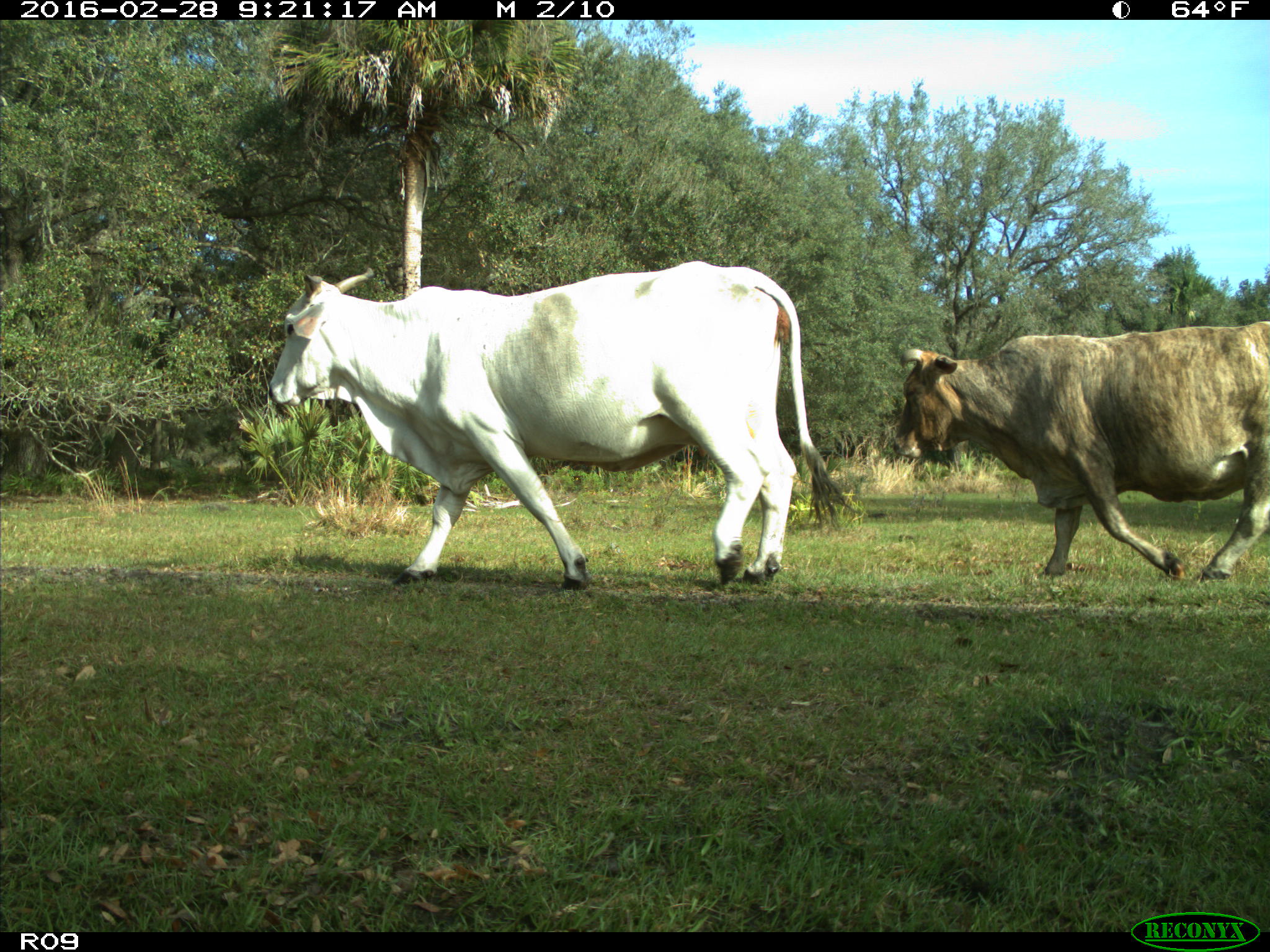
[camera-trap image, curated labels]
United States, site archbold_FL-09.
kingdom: Animalia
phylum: Chordata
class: Mammalia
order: Artiodactyla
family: Bovidae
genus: Bos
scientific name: Bos taurus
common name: domestic cow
Bos taurus (domestic cow).